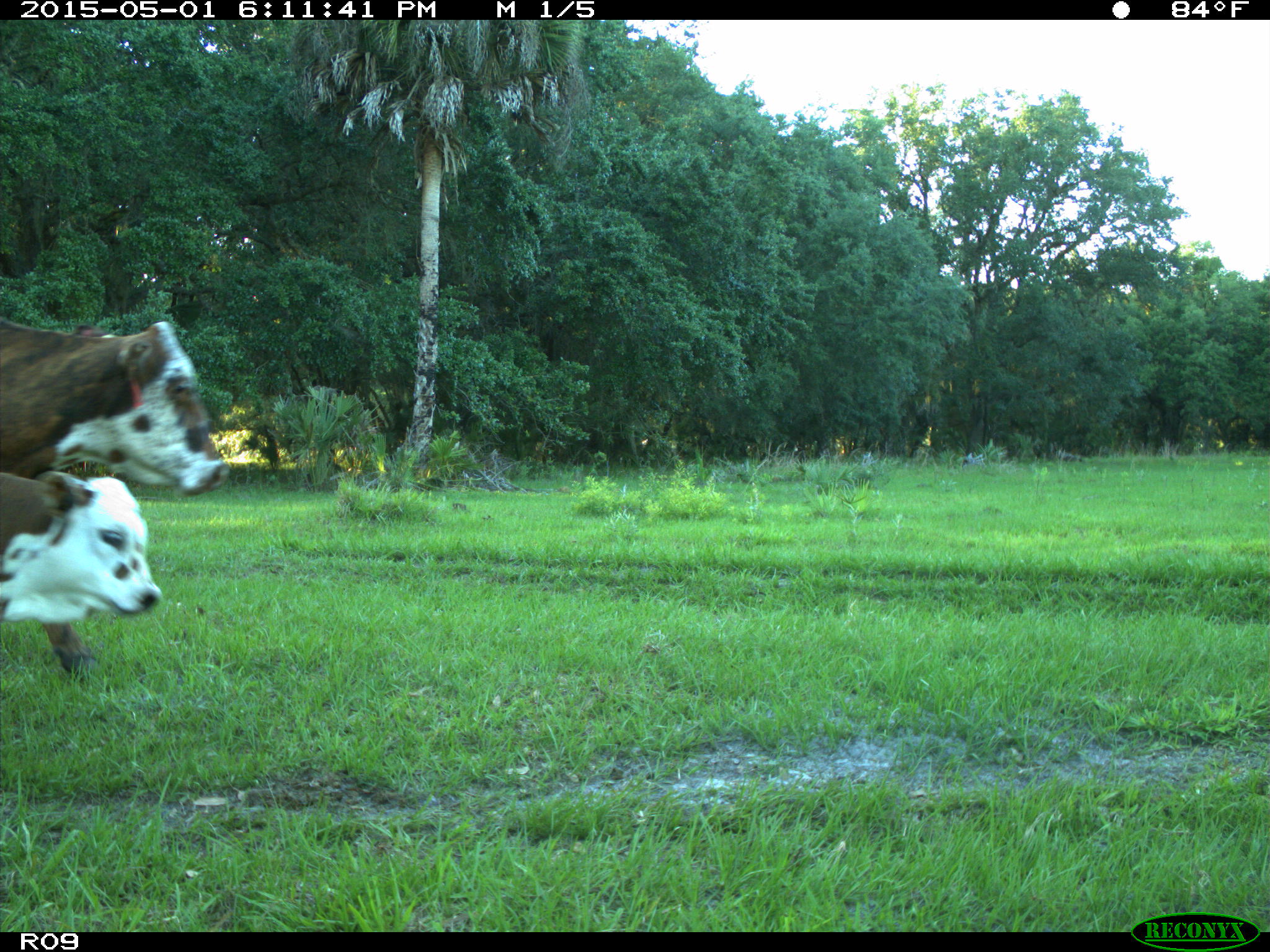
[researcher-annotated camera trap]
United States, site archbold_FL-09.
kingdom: Animalia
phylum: Chordata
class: Mammalia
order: Artiodactyla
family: Bovidae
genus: Bos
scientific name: Bos taurus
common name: domestic cow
Bos taurus (domestic cow).